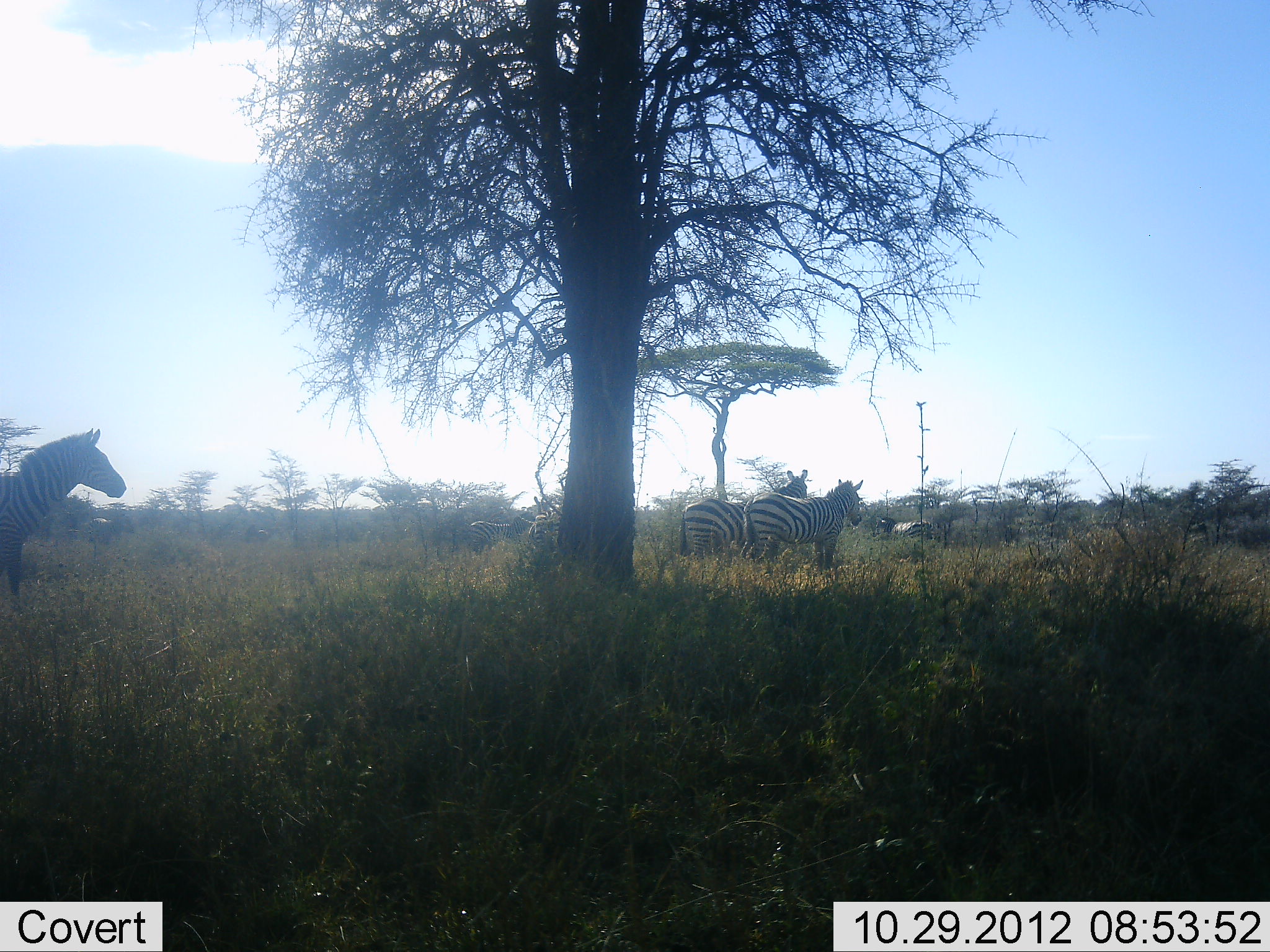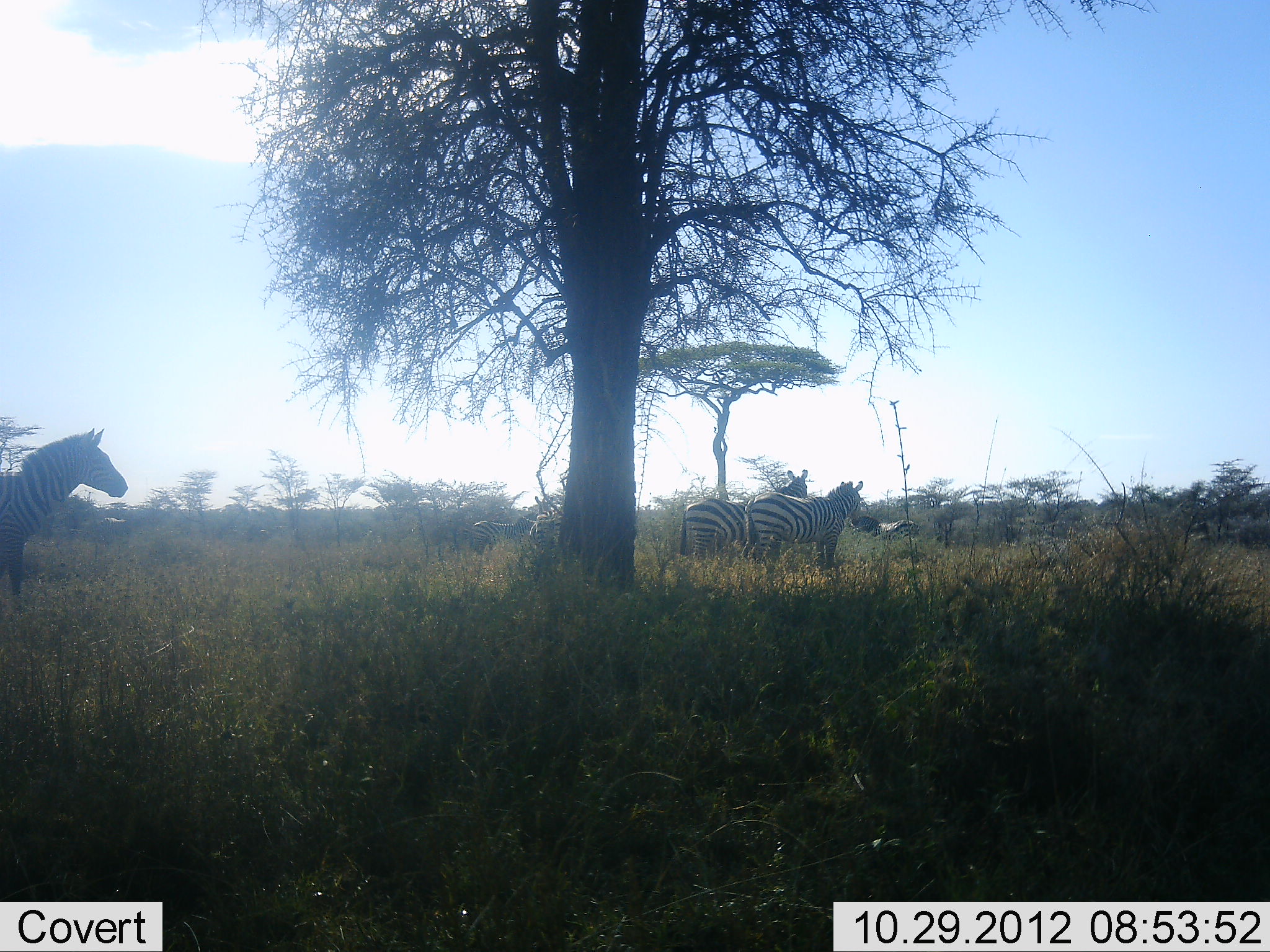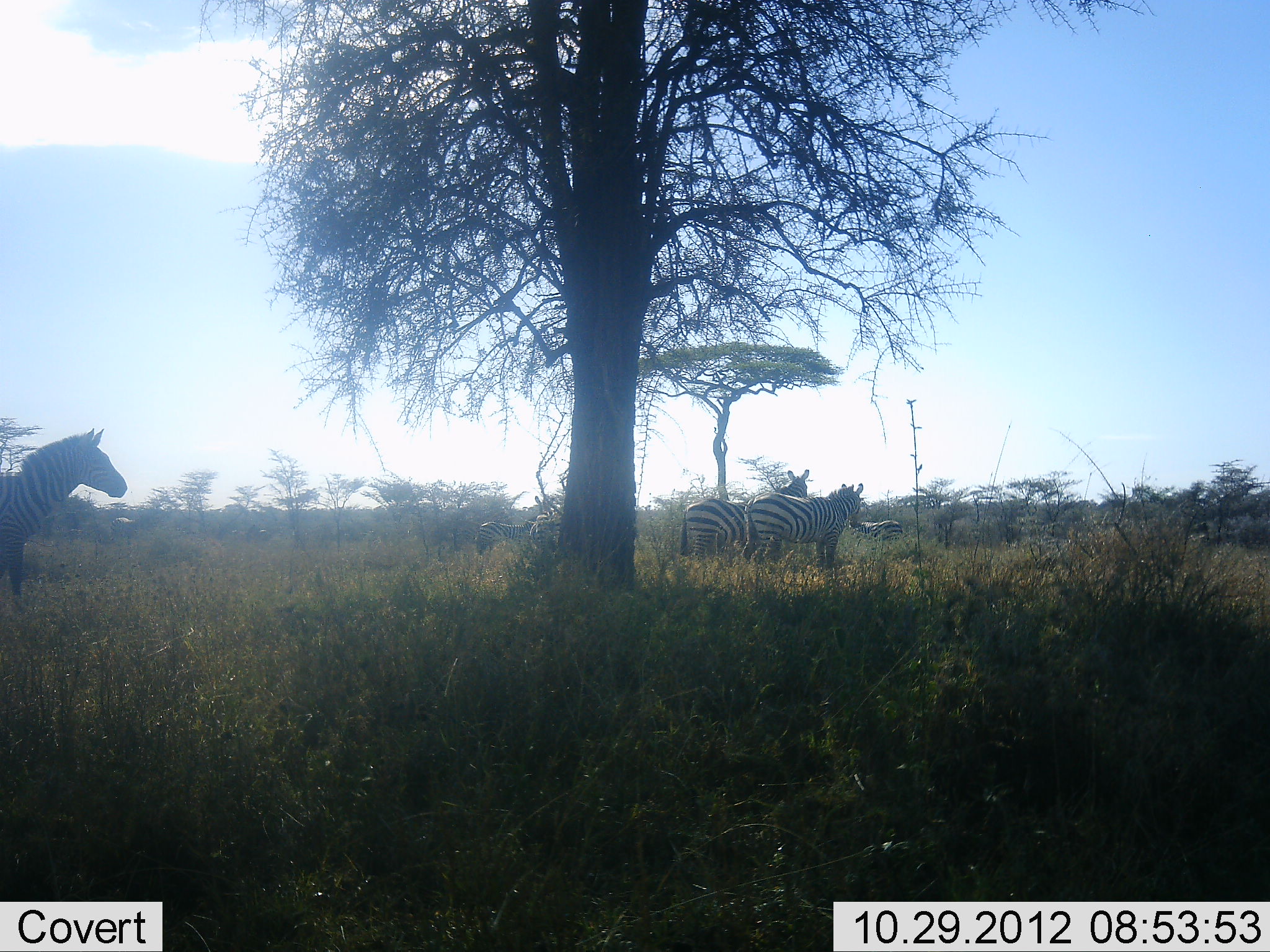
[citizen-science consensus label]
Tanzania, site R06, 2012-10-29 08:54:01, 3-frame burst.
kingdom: Animalia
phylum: Chordata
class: Mammalia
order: Perissodactyla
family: Equidae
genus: Equus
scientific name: Equus quagga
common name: plains zebra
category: zebra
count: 3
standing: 73%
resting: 9%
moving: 55%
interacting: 0%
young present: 0%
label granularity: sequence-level